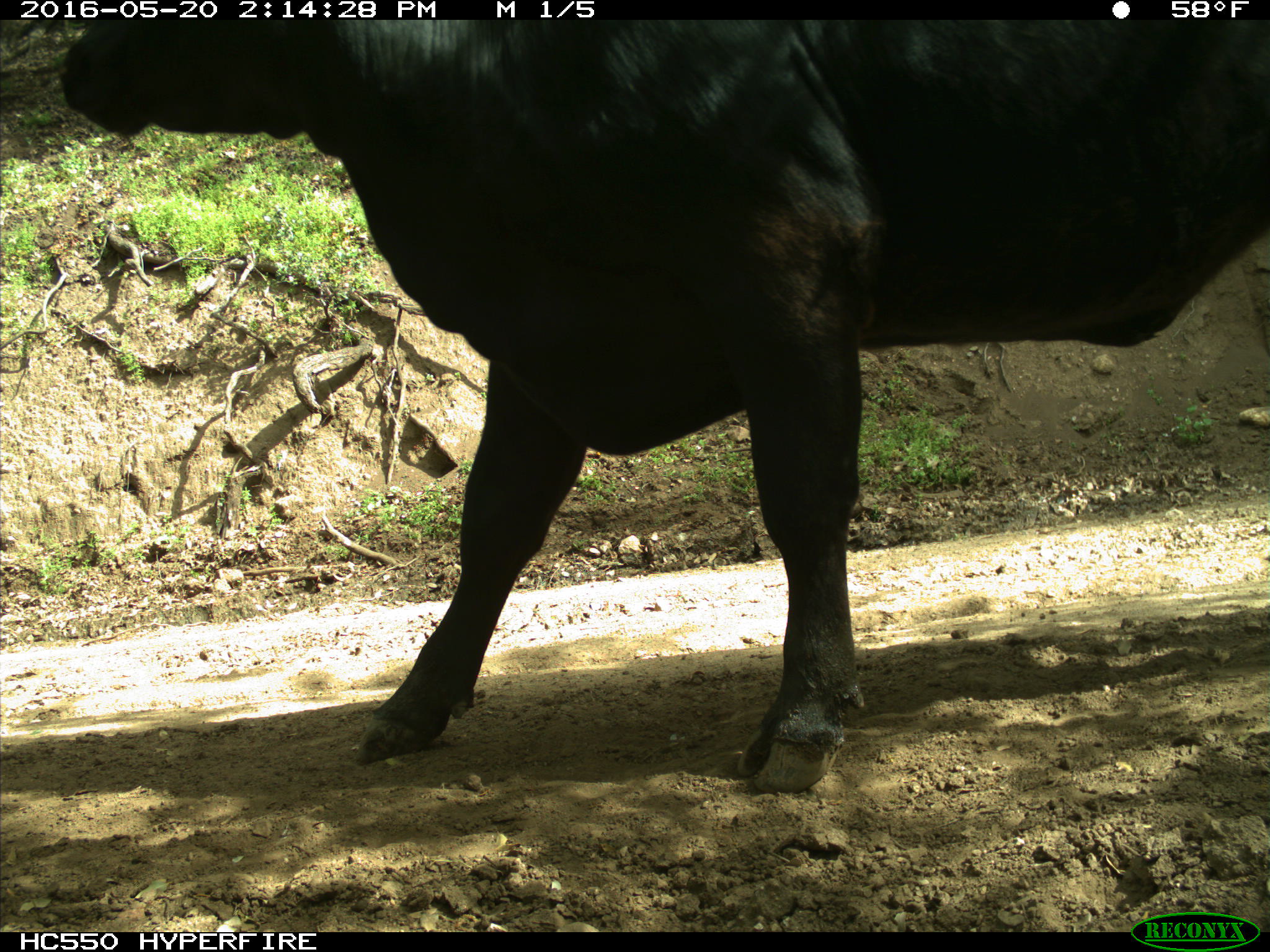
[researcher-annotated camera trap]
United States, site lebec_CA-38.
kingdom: Animalia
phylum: Chordata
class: Mammalia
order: Artiodactyla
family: Bovidae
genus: Bos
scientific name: Bos taurus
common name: domestic cow